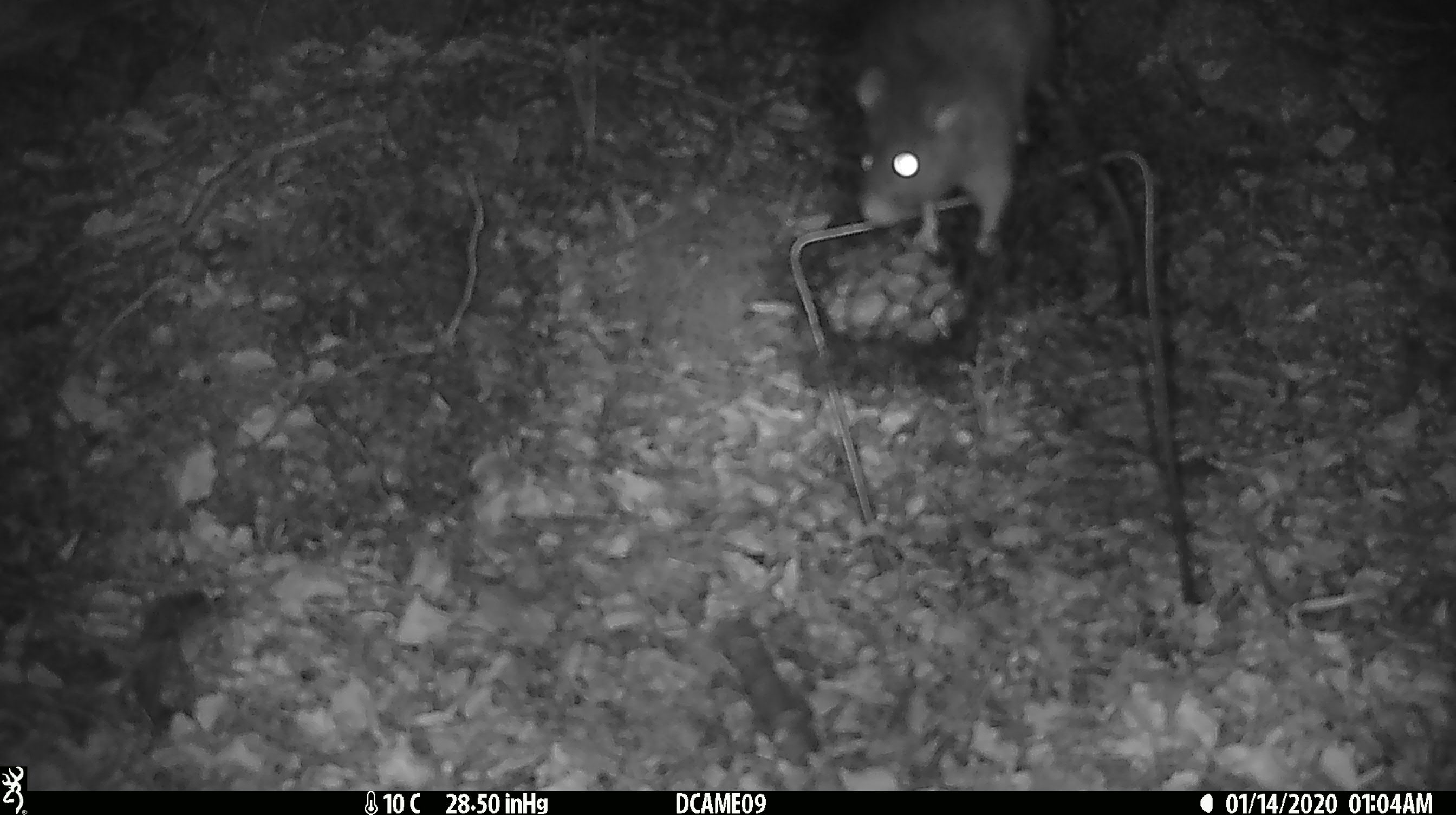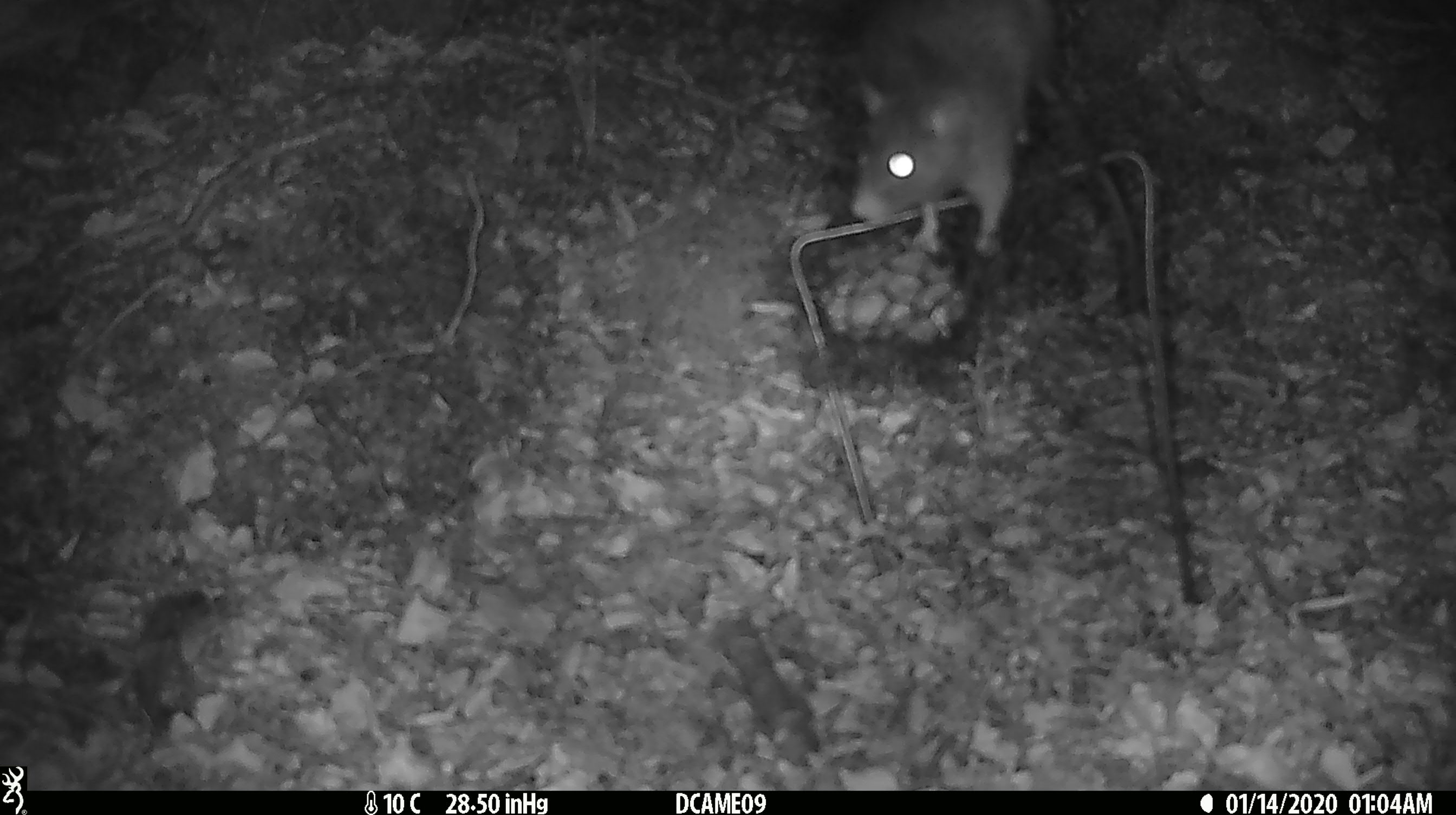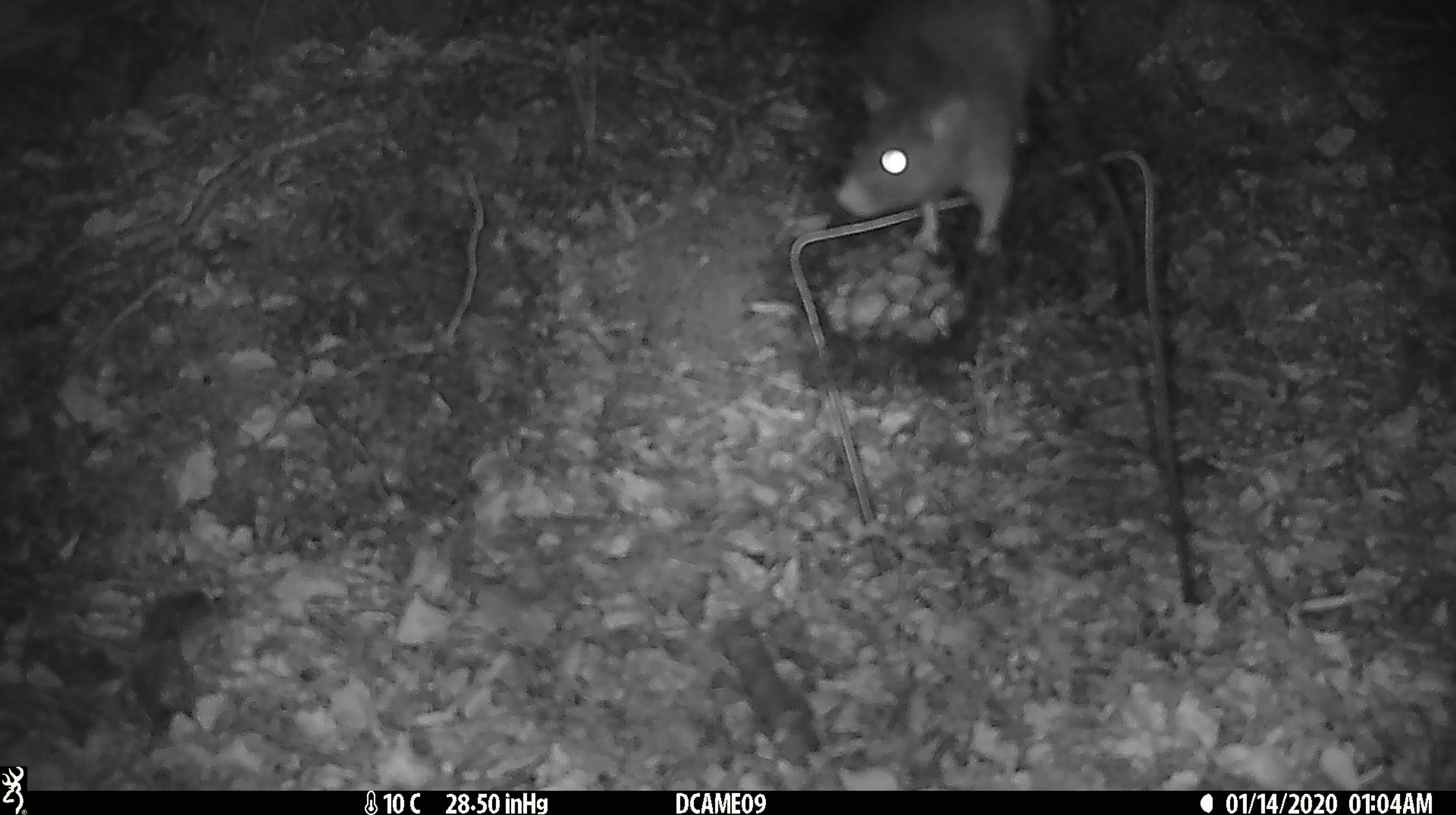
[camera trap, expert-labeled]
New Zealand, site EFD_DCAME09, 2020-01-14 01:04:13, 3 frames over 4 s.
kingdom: Animalia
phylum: Chordata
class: Mammalia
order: Rodentia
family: Muridae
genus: Rattus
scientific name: Rattus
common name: rat